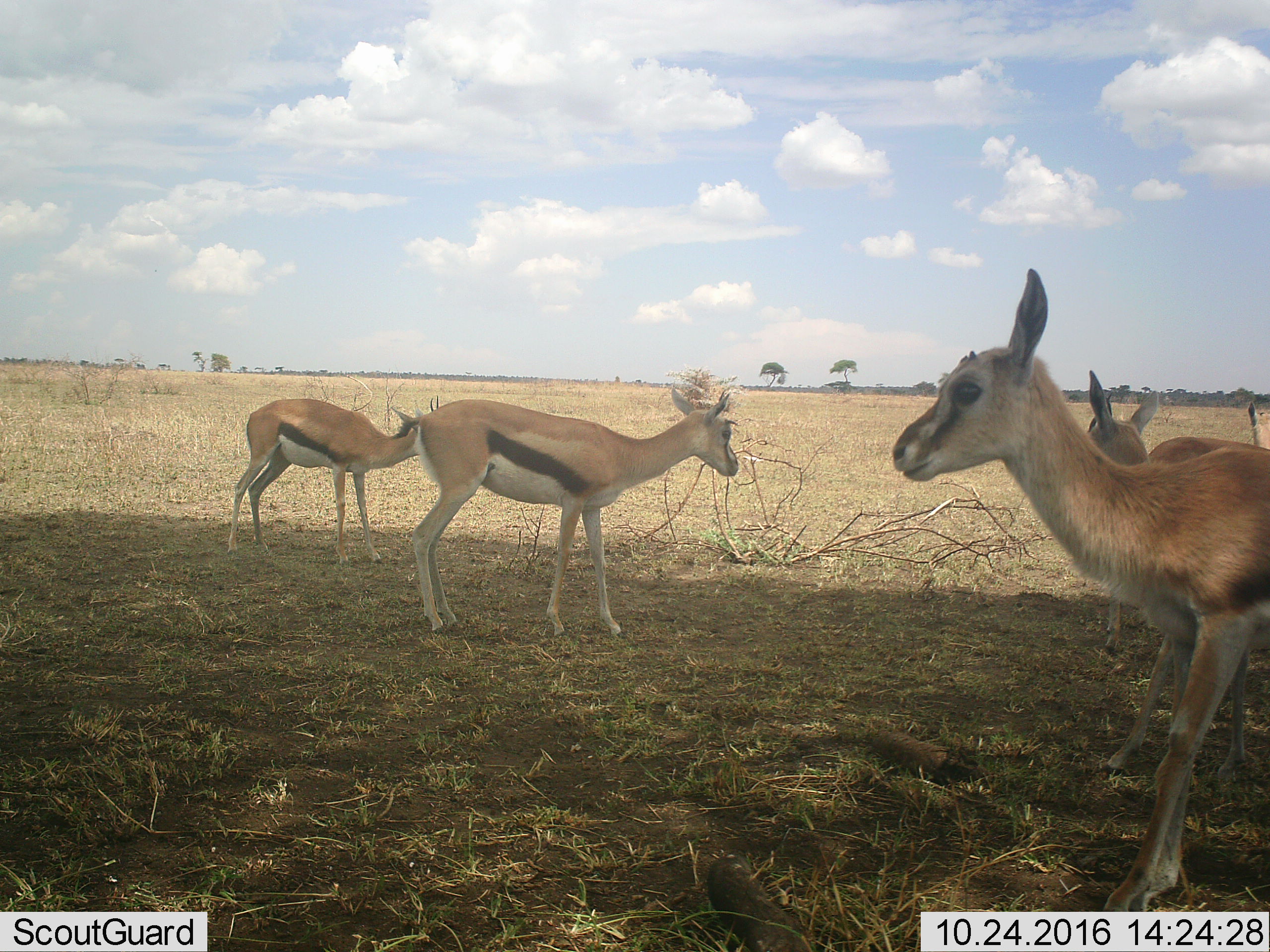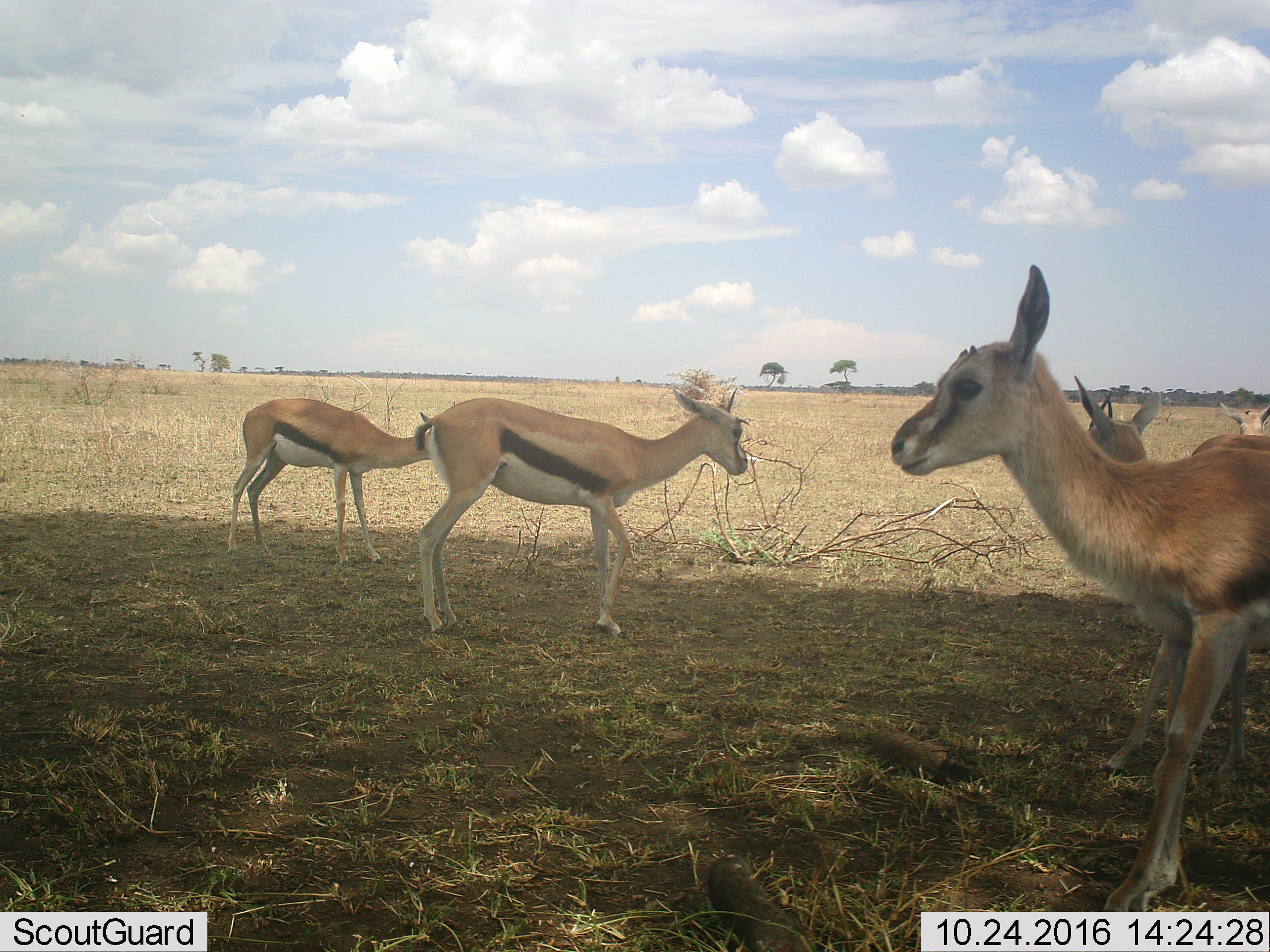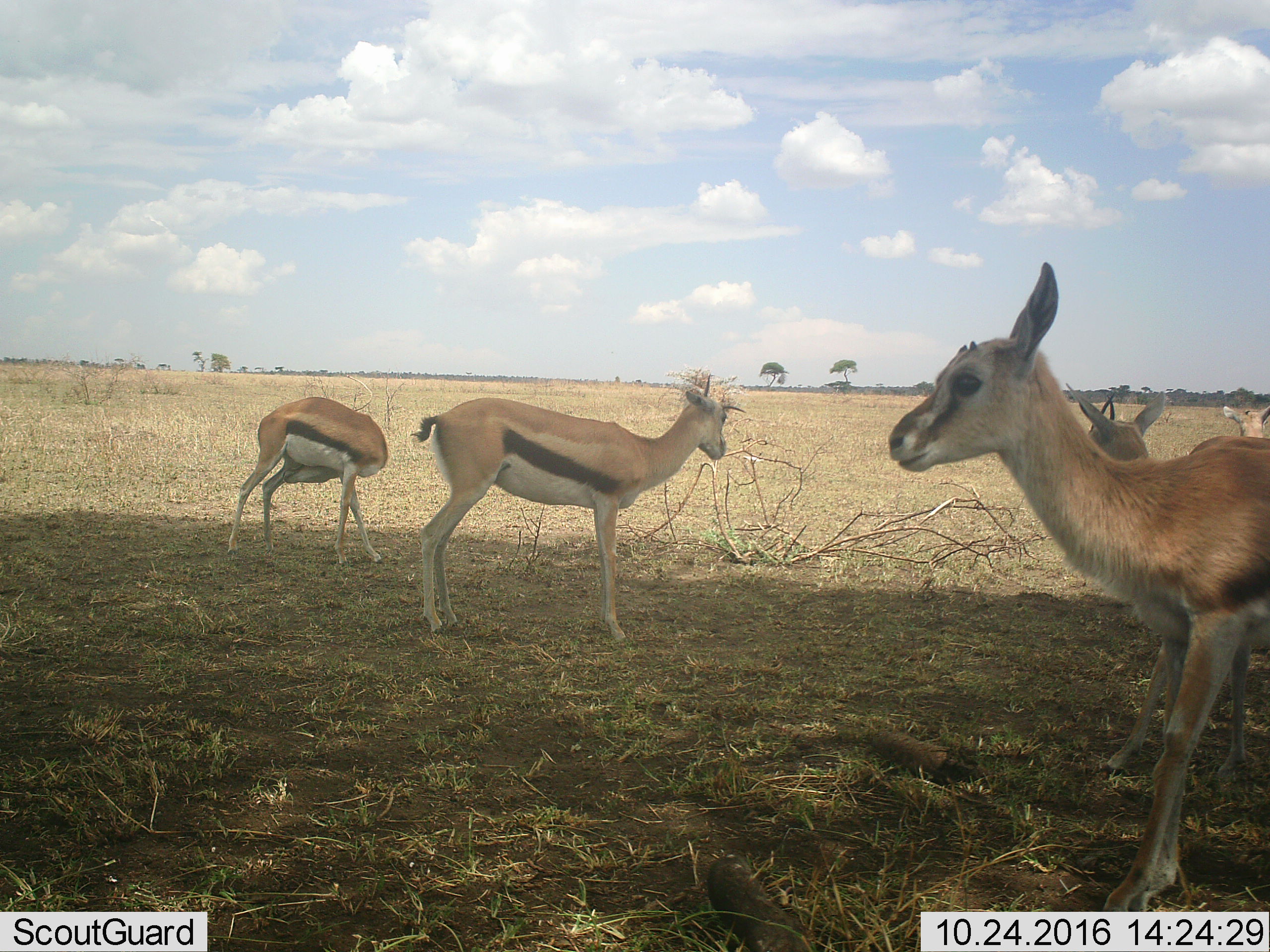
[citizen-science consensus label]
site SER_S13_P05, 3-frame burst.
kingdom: Animalia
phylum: Chordata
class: Mammalia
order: Artiodactyla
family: Bovidae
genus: Eudorcas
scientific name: Eudorcas thomsonii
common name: thomson's gazelle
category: gazellethomsons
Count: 5.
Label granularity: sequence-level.